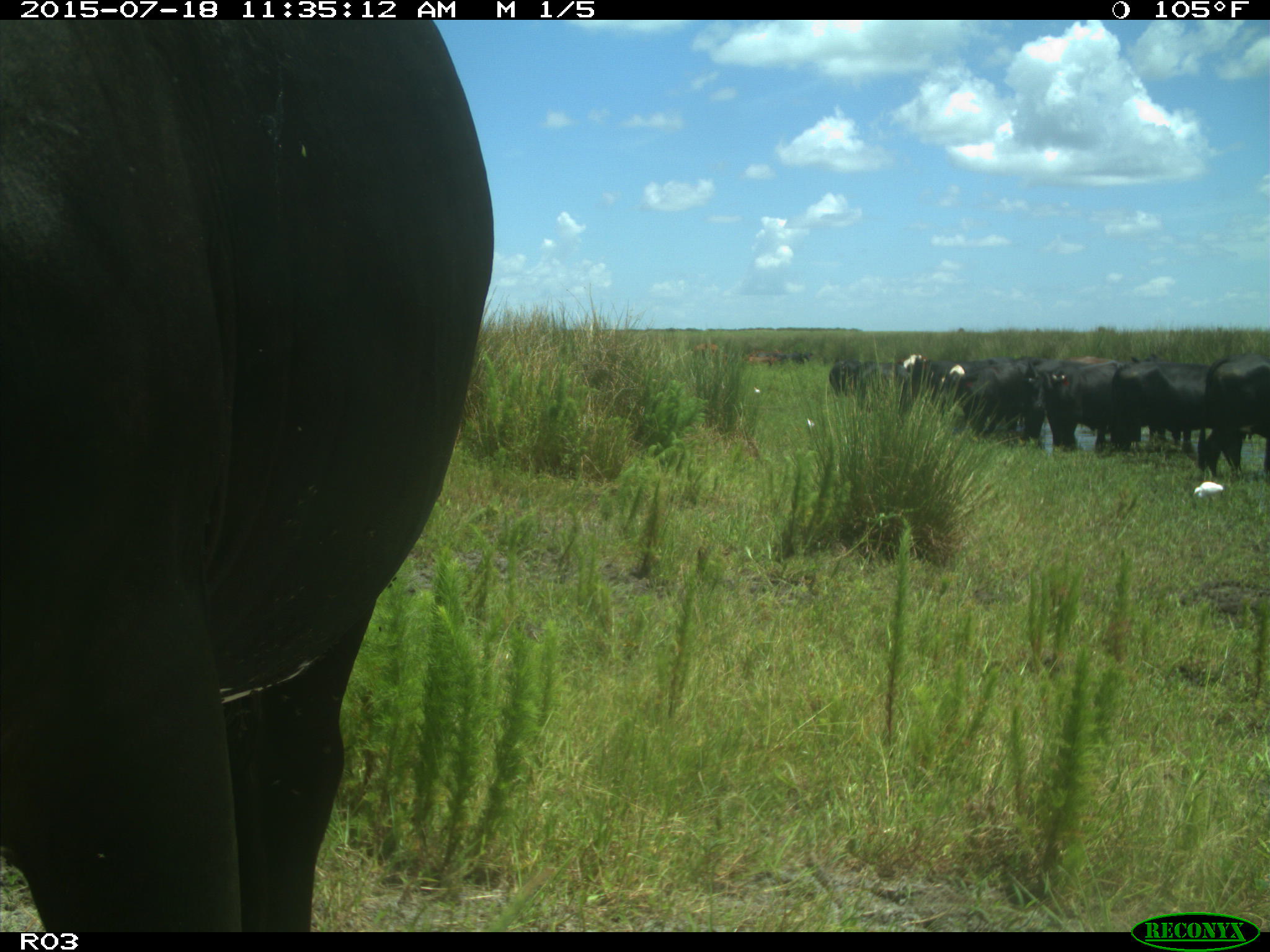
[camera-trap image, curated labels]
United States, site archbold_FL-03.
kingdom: Animalia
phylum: Chordata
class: Mammalia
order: Artiodactyla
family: Bovidae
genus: Bos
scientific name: Bos taurus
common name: domestic cow